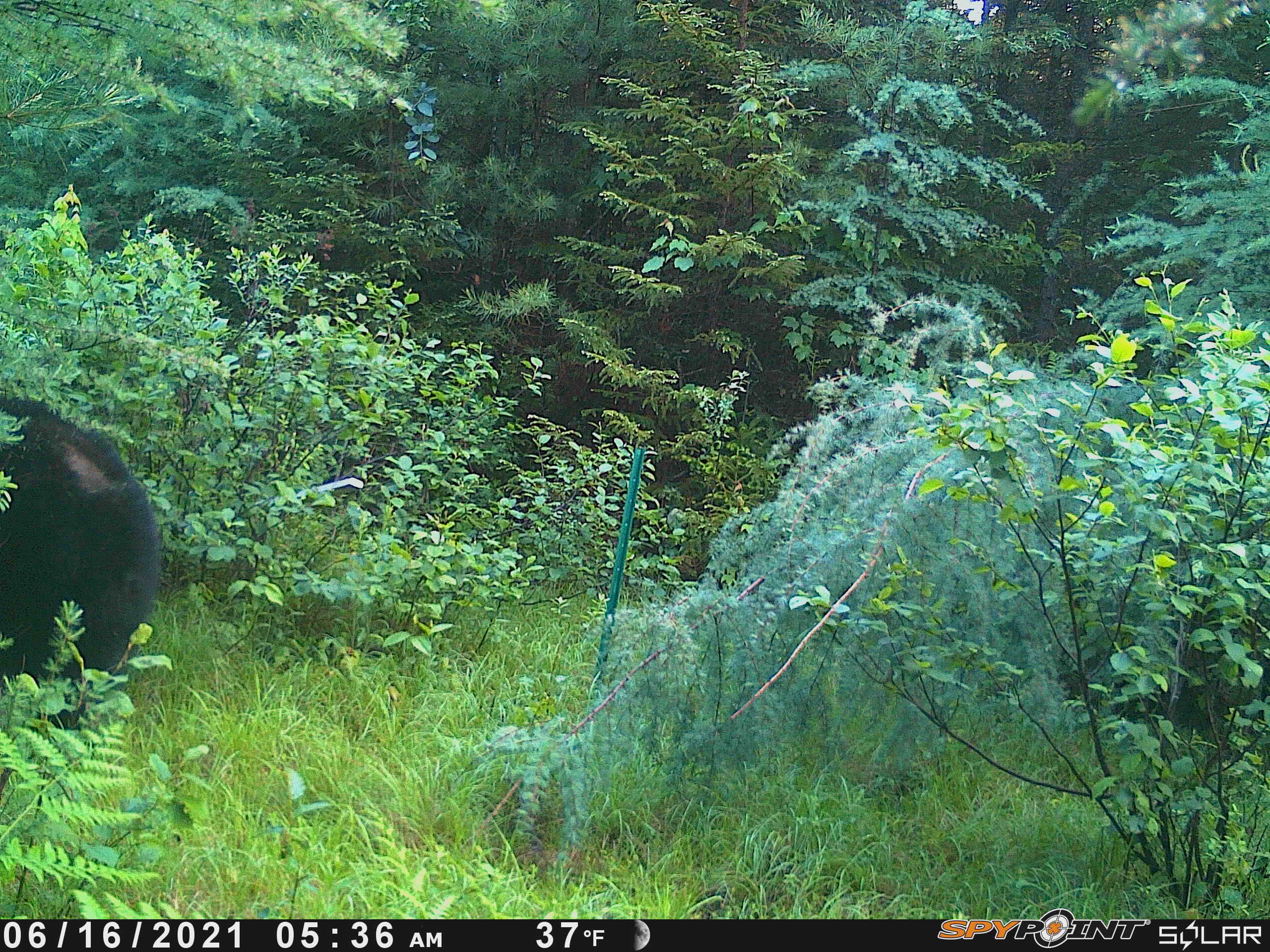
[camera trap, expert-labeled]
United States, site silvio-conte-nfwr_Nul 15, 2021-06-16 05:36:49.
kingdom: Animalia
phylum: Chordata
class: Mammalia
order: Carnivora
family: Ursidae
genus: Ursus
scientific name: Ursus americanus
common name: black bear